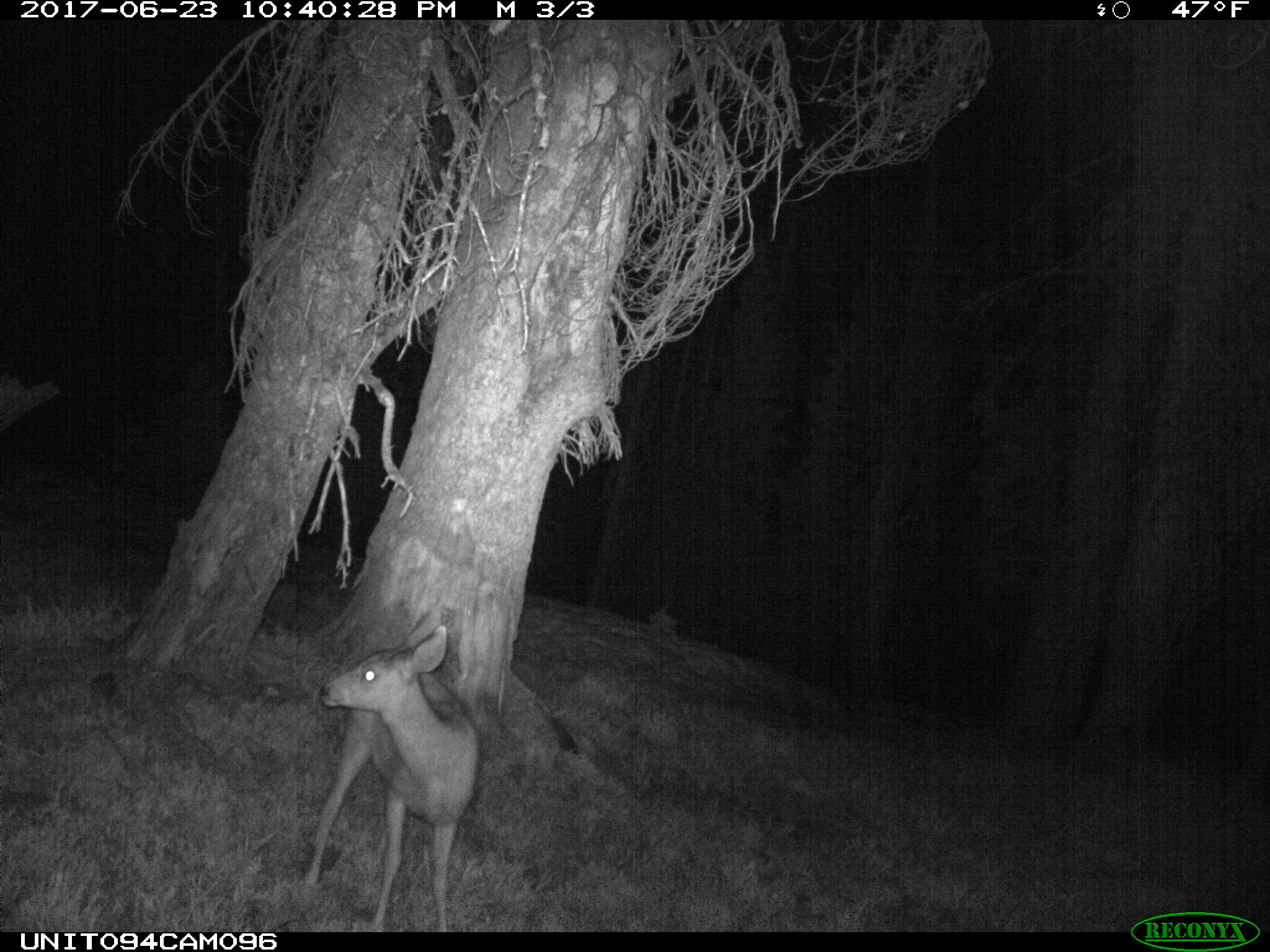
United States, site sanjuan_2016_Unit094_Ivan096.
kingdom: Animalia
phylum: Chordata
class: Mammalia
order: Artiodactyla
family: Cervidae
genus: Odocoileus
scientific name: Odocoileus hemionus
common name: mule deer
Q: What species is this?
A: Odocoileus hemionus (mule deer).